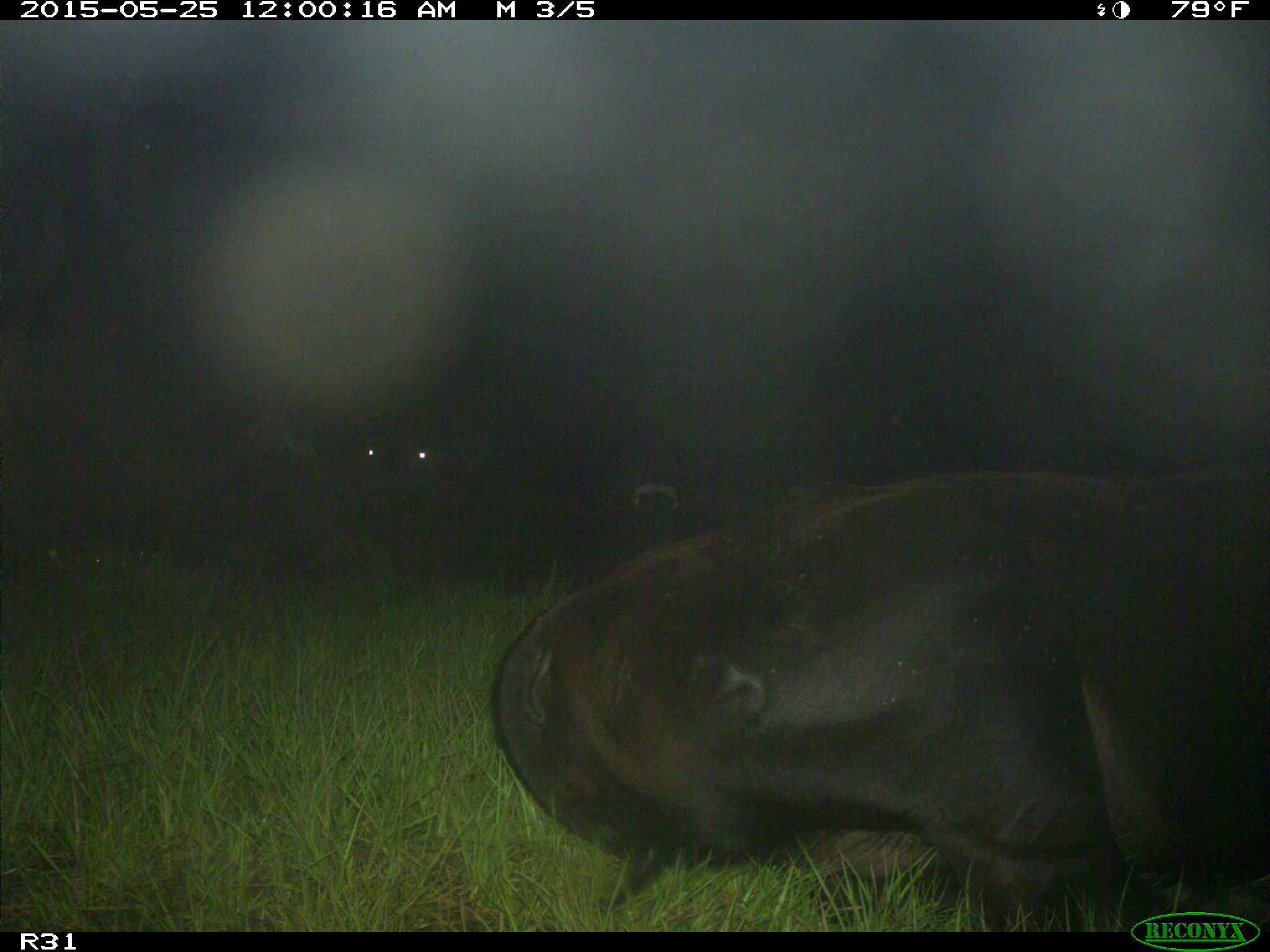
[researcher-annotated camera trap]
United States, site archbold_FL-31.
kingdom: Animalia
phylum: Chordata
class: Mammalia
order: Artiodactyla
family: Bovidae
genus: Bos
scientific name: Bos taurus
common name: domestic cow